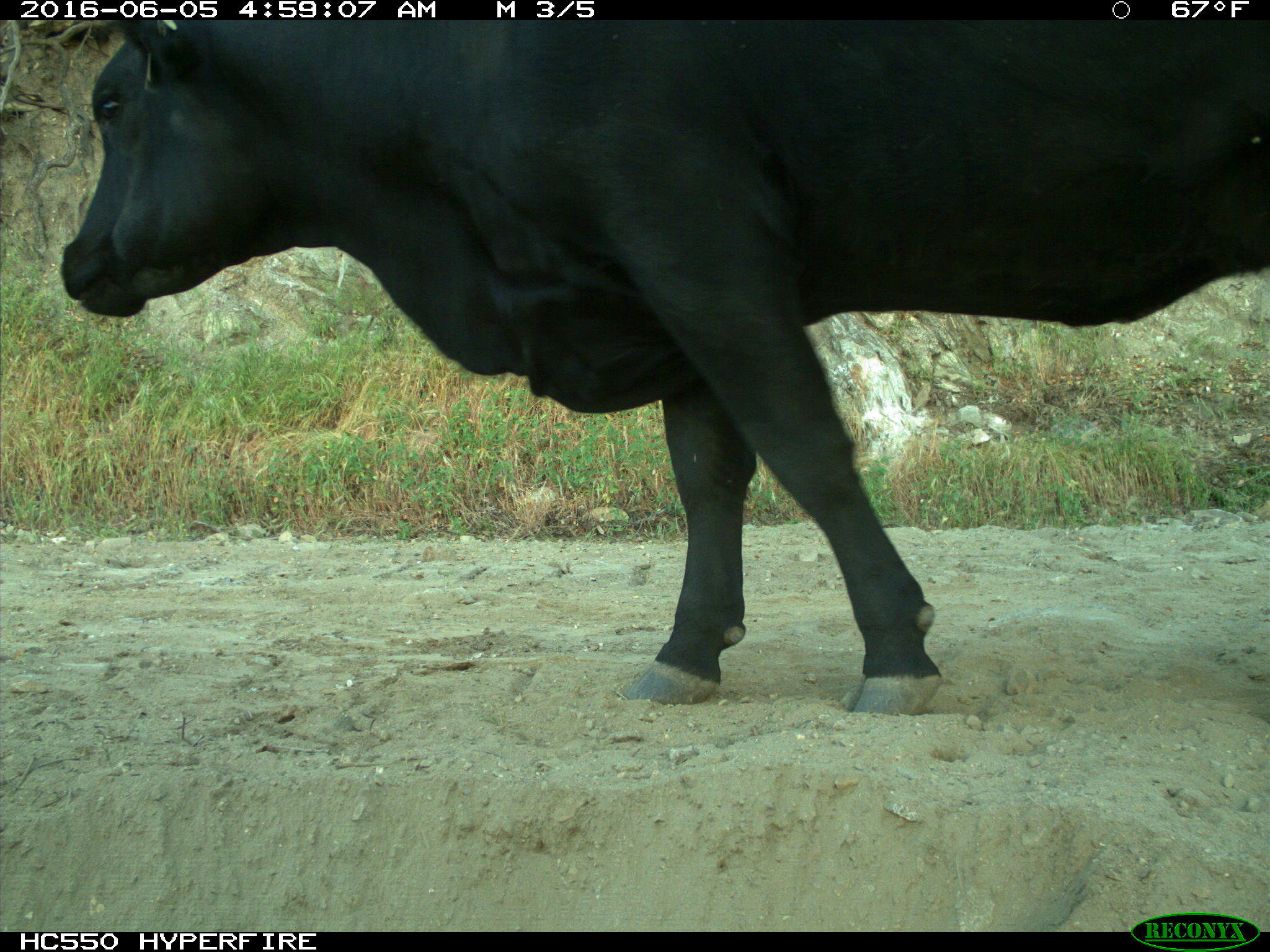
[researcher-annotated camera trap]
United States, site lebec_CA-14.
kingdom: Animalia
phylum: Chordata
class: Mammalia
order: Artiodactyla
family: Bovidae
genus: Bos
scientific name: Bos taurus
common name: domestic cow